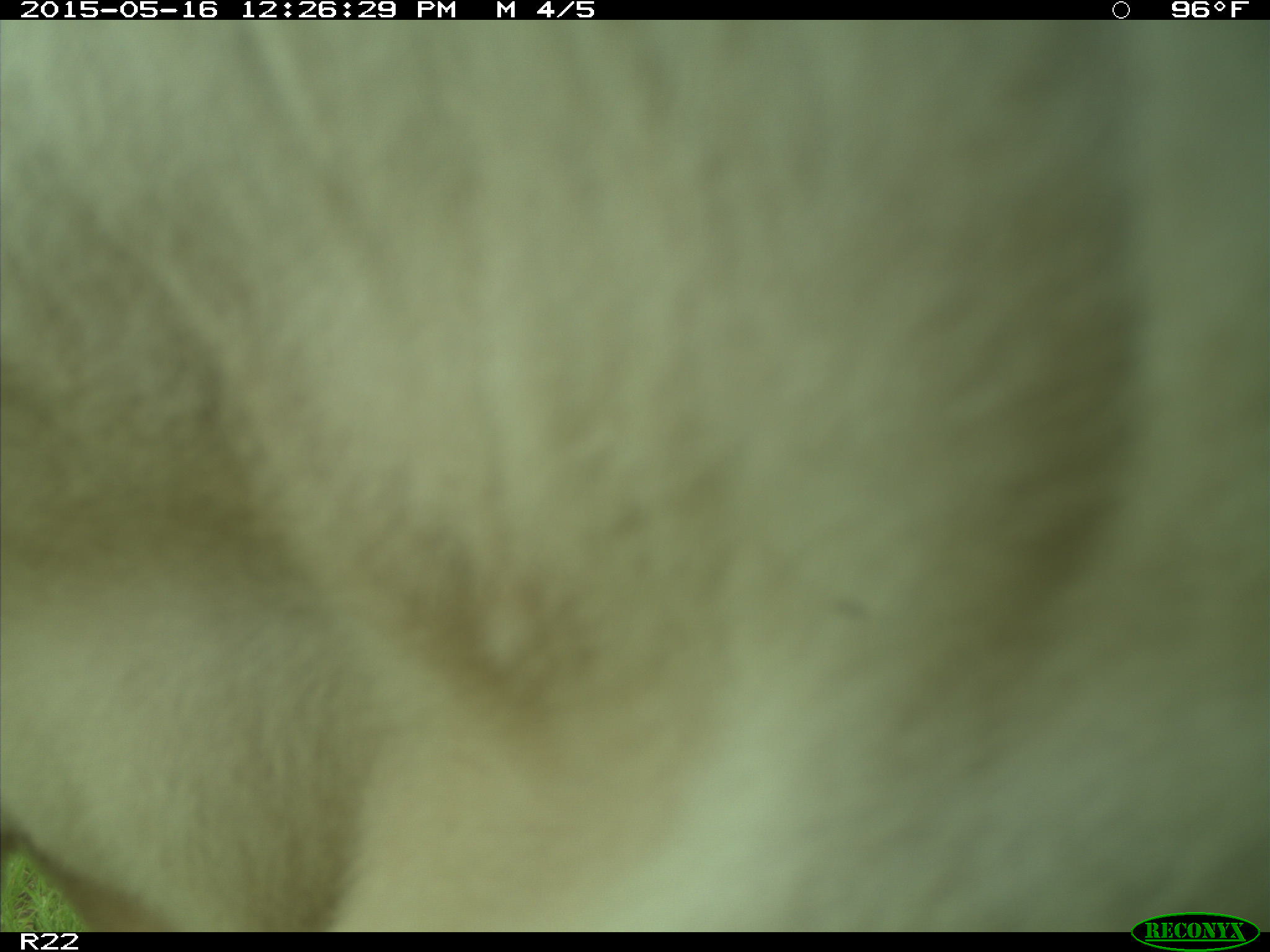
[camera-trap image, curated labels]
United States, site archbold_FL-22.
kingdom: Animalia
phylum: Chordata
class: Mammalia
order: Artiodactyla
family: Bovidae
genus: Bos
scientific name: Bos taurus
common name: domestic cow